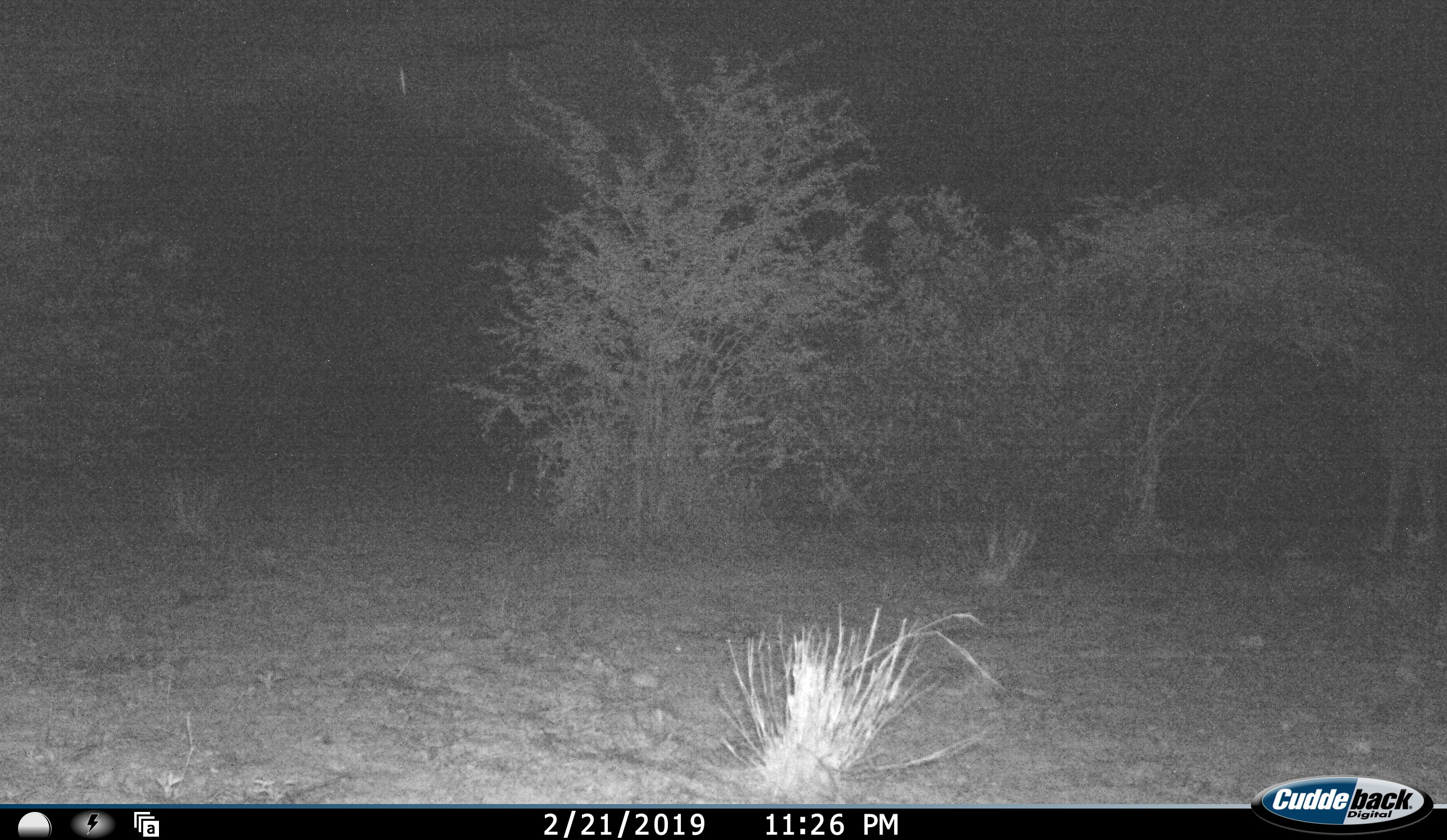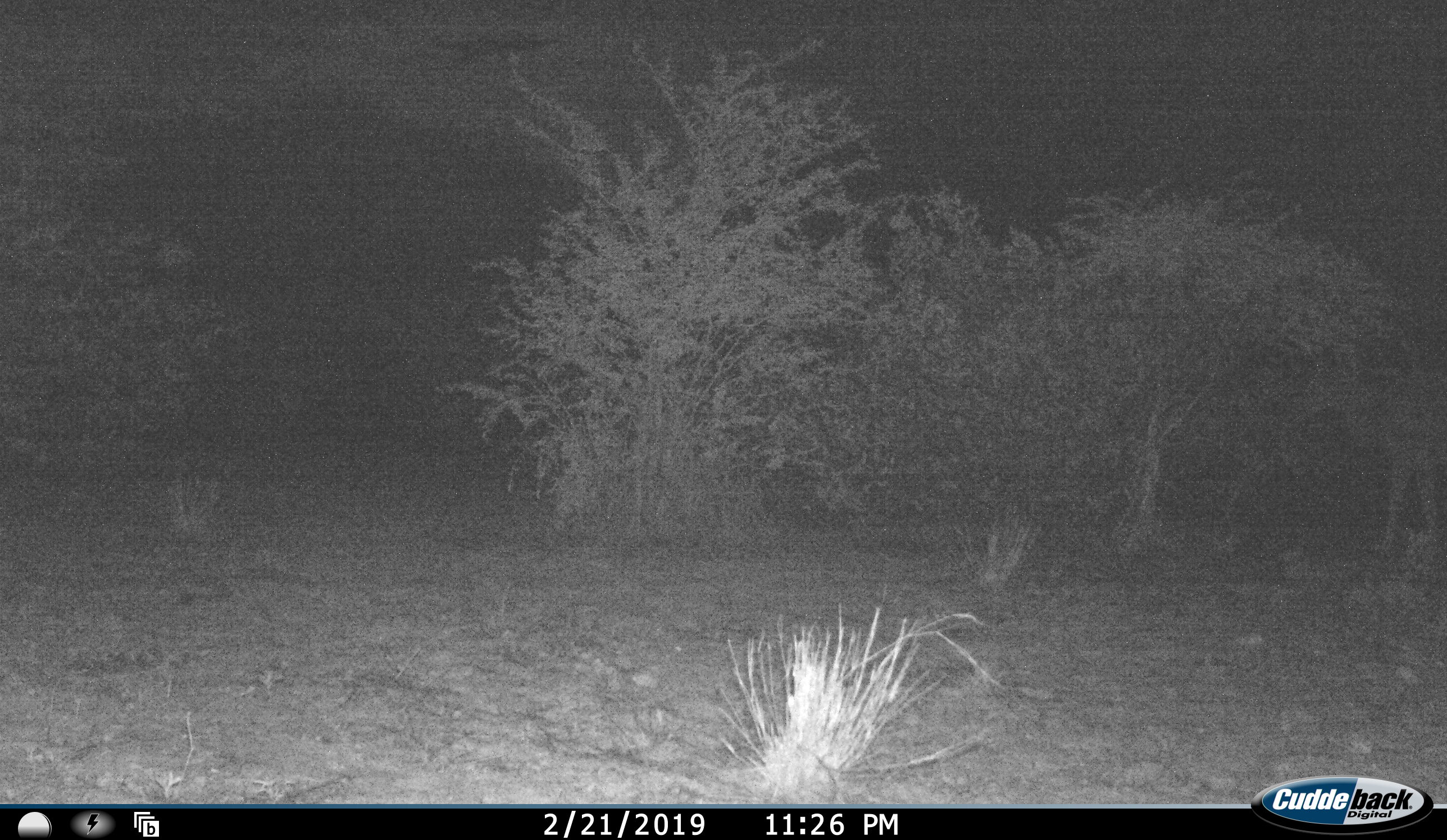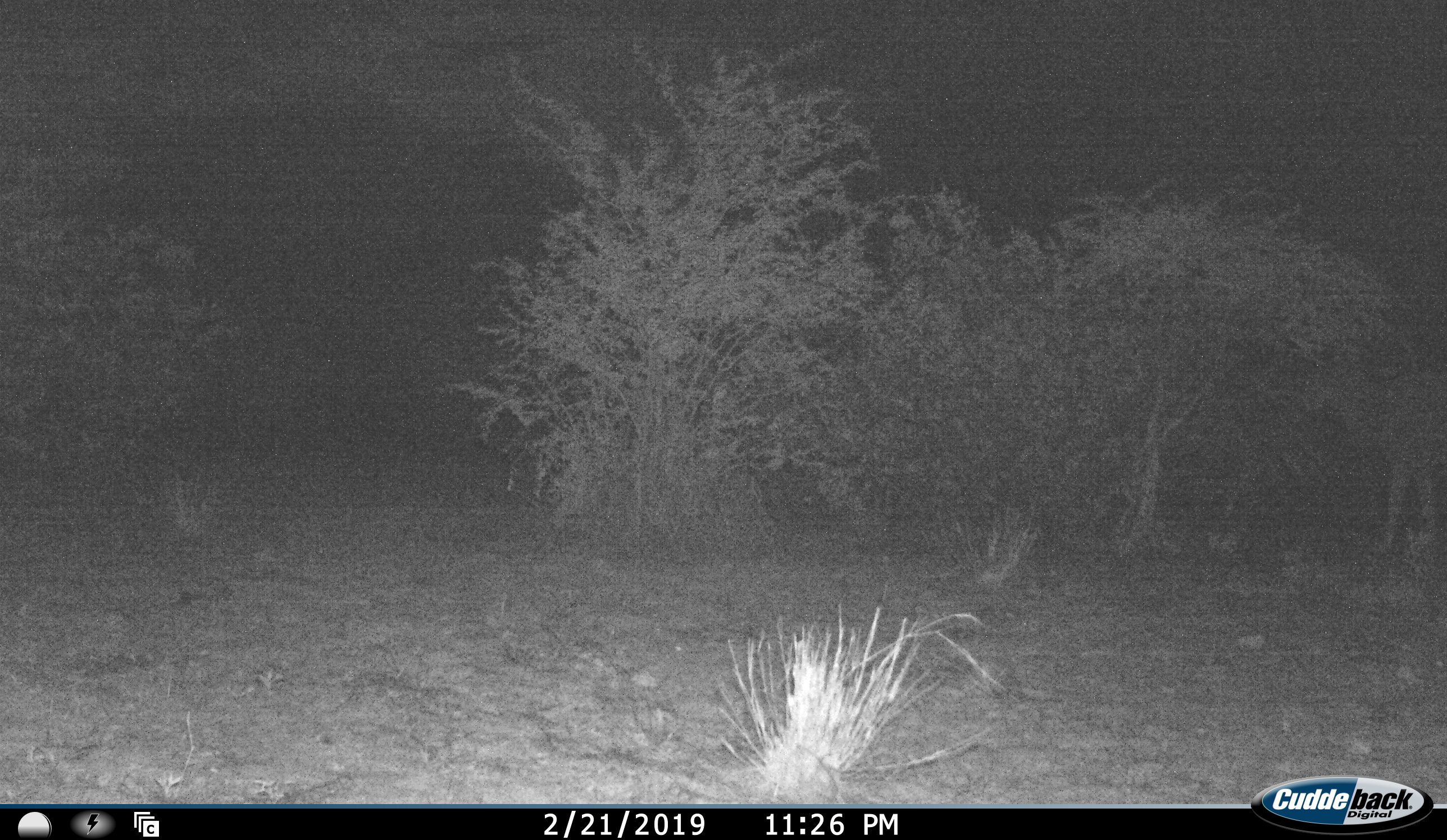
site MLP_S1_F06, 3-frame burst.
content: unidentified animal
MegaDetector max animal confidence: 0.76